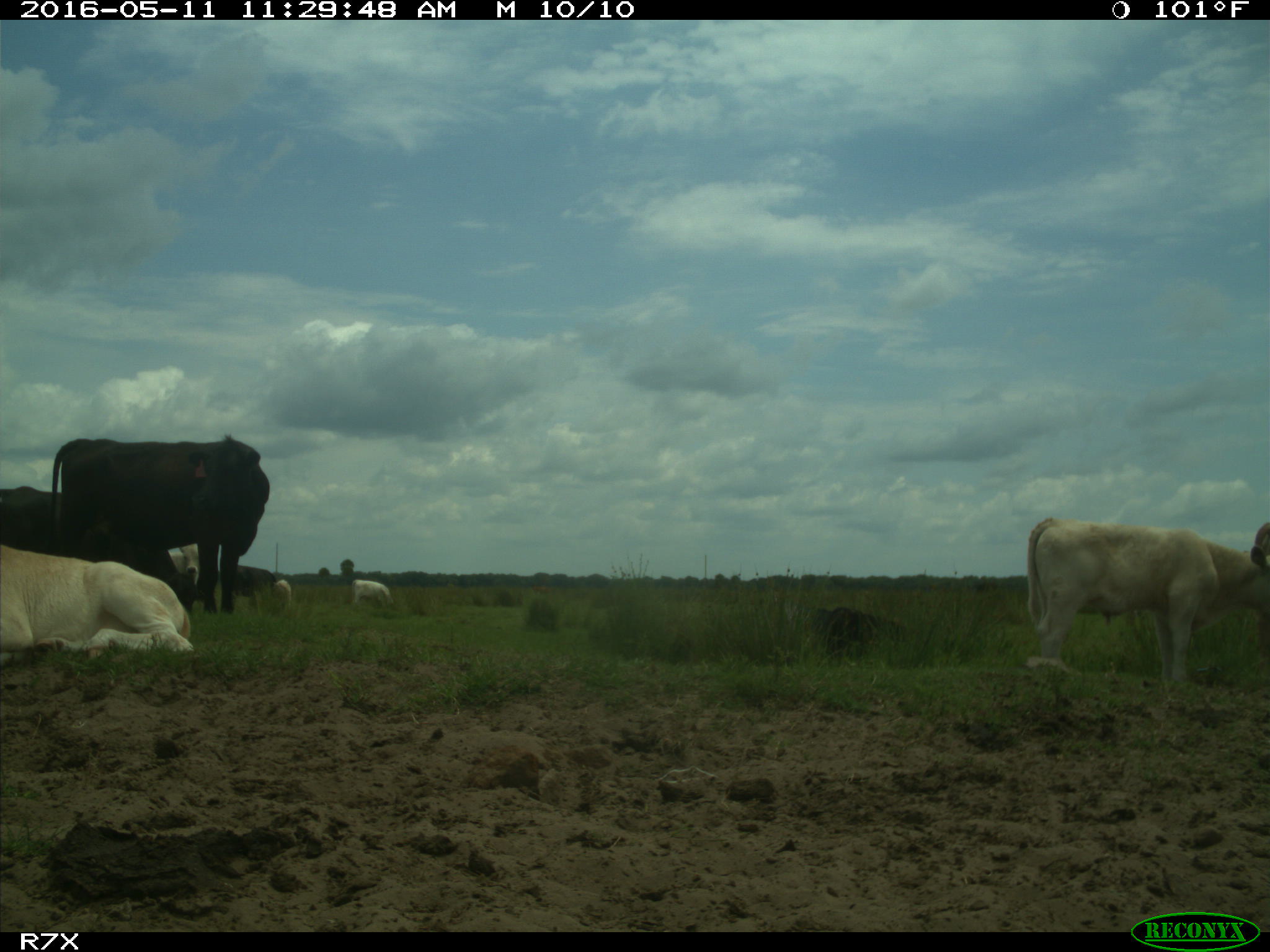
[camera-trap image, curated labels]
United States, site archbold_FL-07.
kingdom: Animalia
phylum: Chordata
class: Mammalia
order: Artiodactyla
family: Bovidae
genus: Bos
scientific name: Bos taurus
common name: domestic cow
Bos taurus (domestic cow).